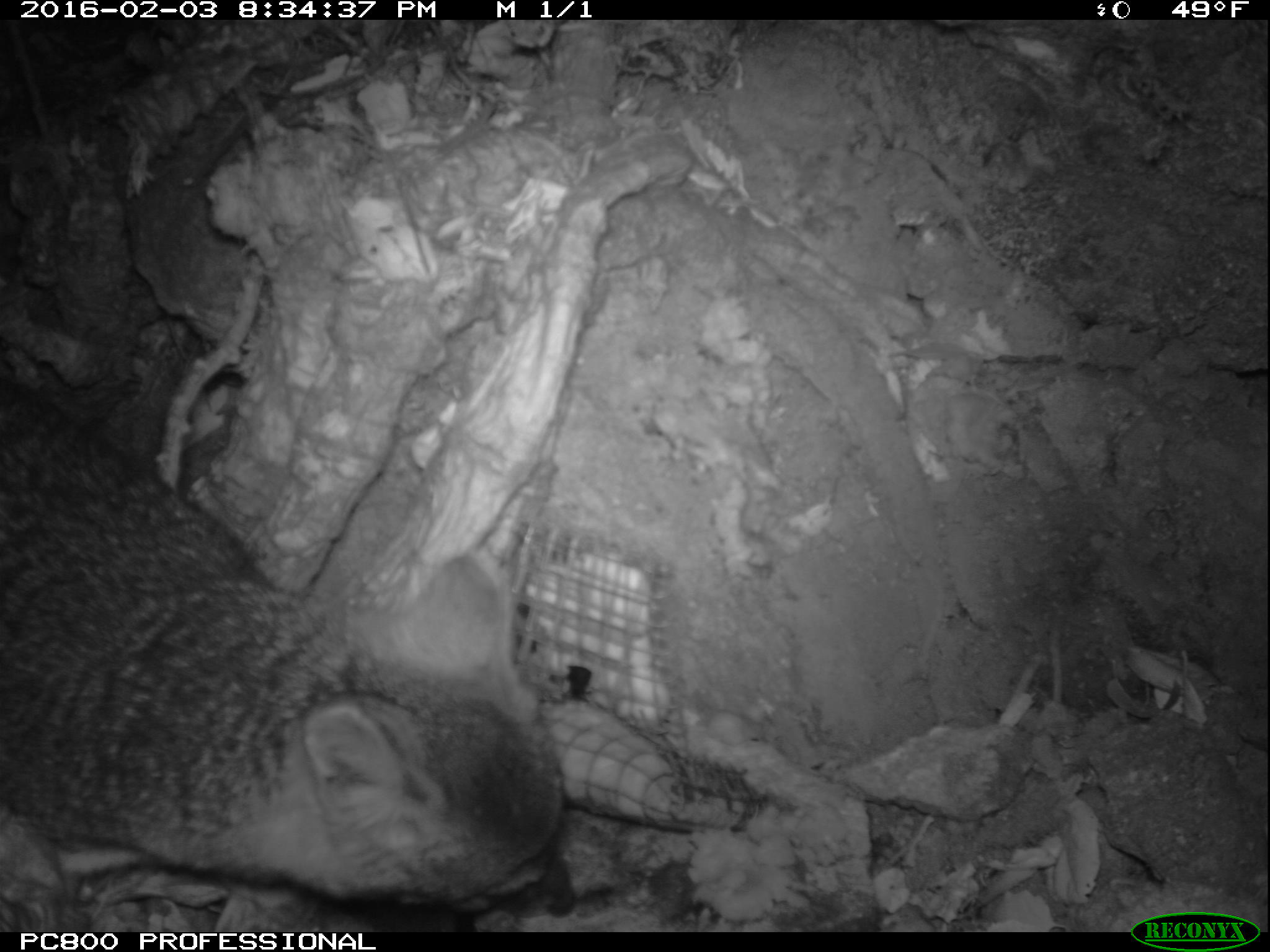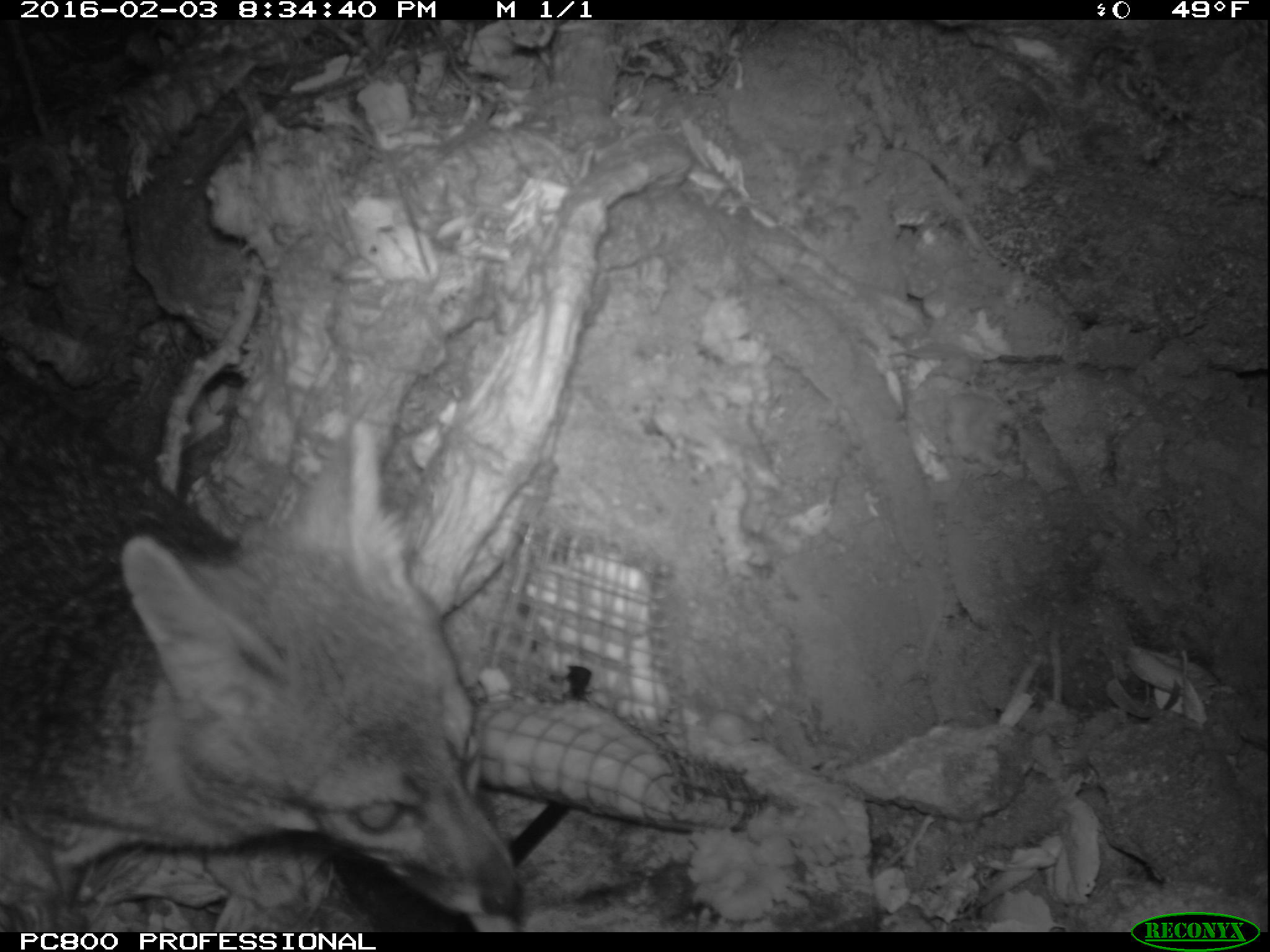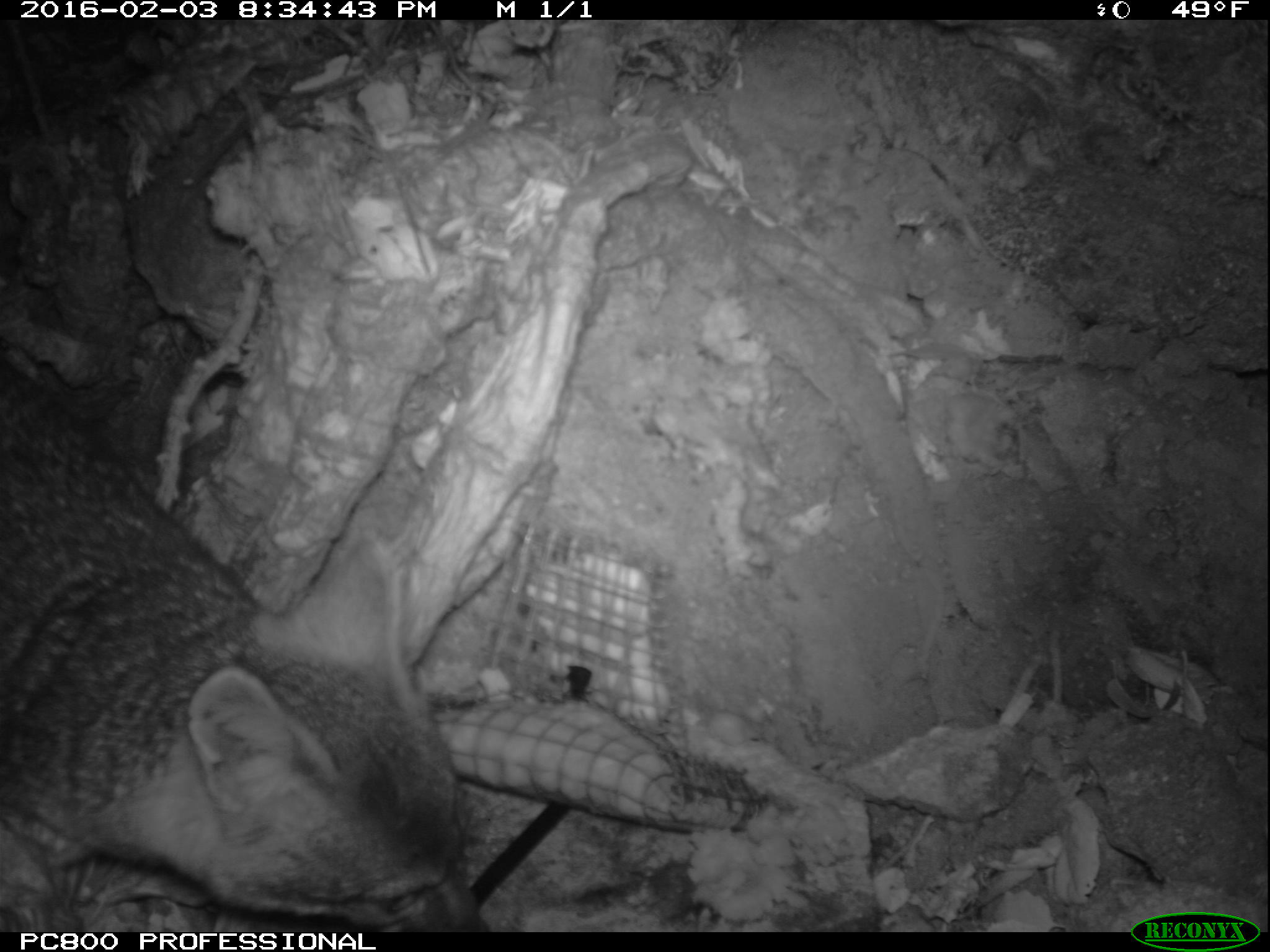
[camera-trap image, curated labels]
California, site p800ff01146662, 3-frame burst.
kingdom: Animalia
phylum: Chordata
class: Mammalia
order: Carnivora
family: Canidae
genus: Urocyon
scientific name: Urocyon littoralis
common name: island fox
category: fox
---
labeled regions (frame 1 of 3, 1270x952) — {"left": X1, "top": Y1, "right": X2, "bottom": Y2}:
fox: {"left": 0, "top": 377, "right": 577, "bottom": 932}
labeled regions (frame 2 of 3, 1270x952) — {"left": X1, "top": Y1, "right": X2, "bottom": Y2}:
fox: {"left": 0, "top": 357, "right": 524, "bottom": 932}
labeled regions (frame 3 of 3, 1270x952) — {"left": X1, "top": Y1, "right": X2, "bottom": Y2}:
fox: {"left": 0, "top": 364, "right": 487, "bottom": 933}